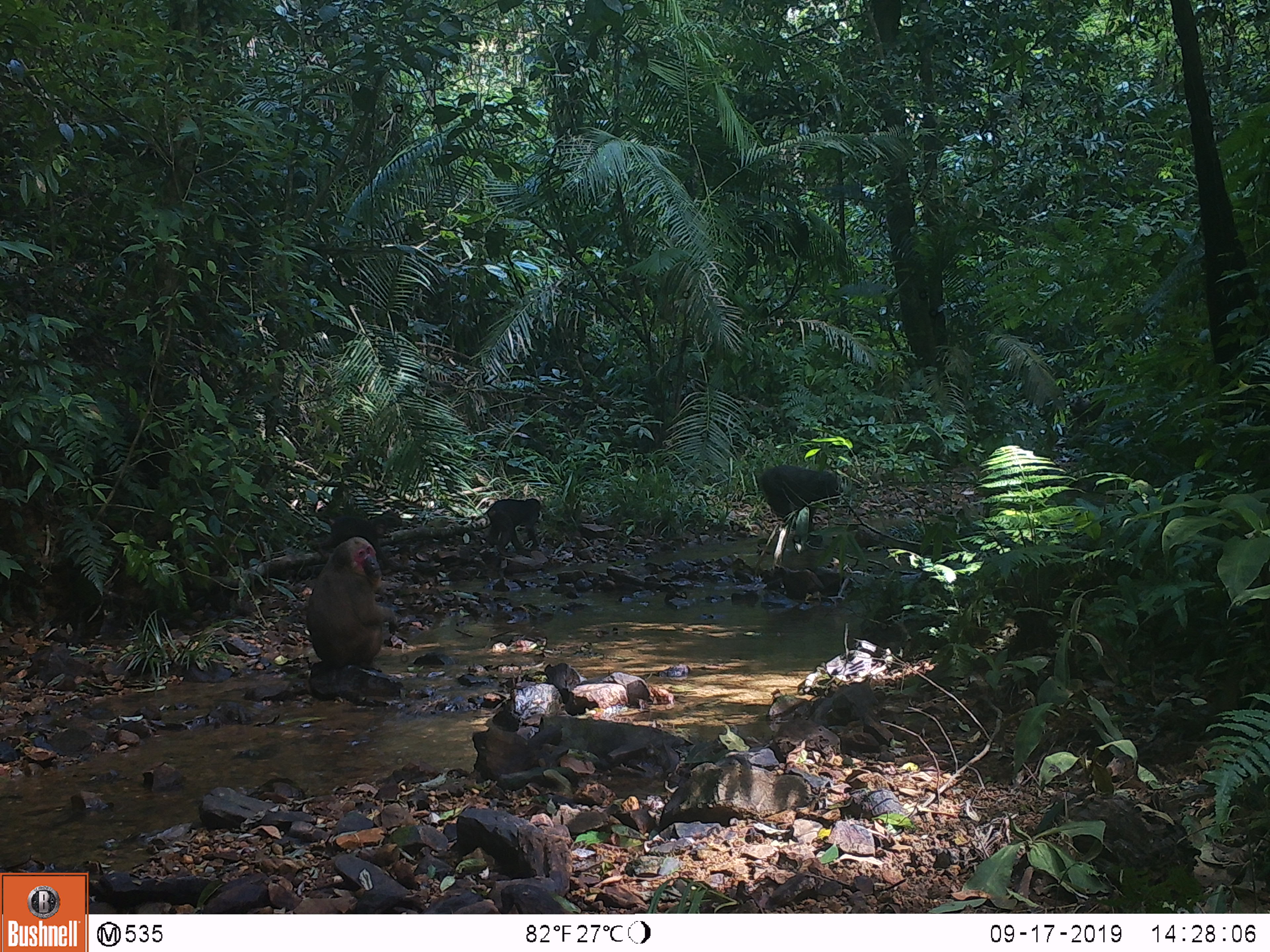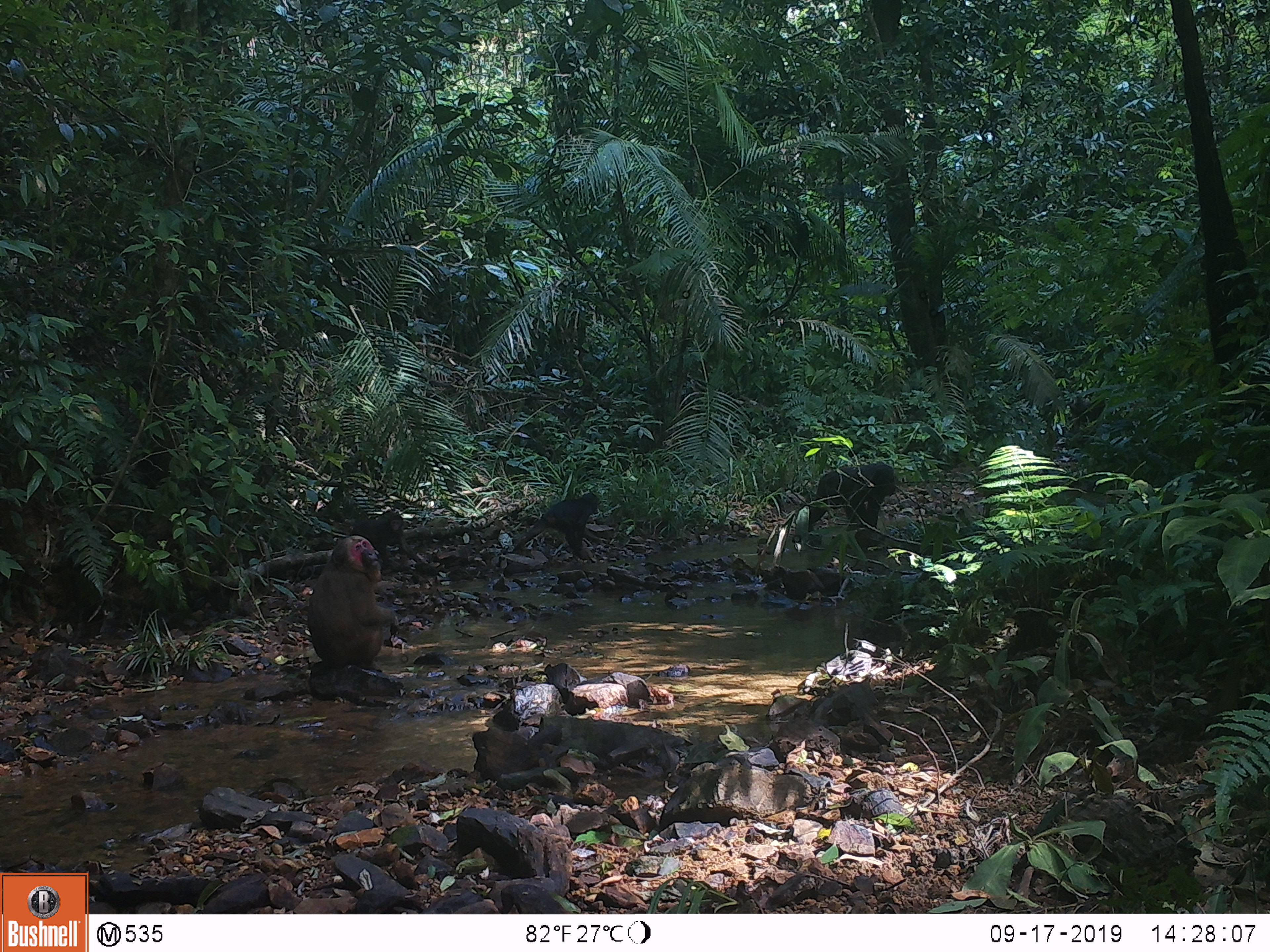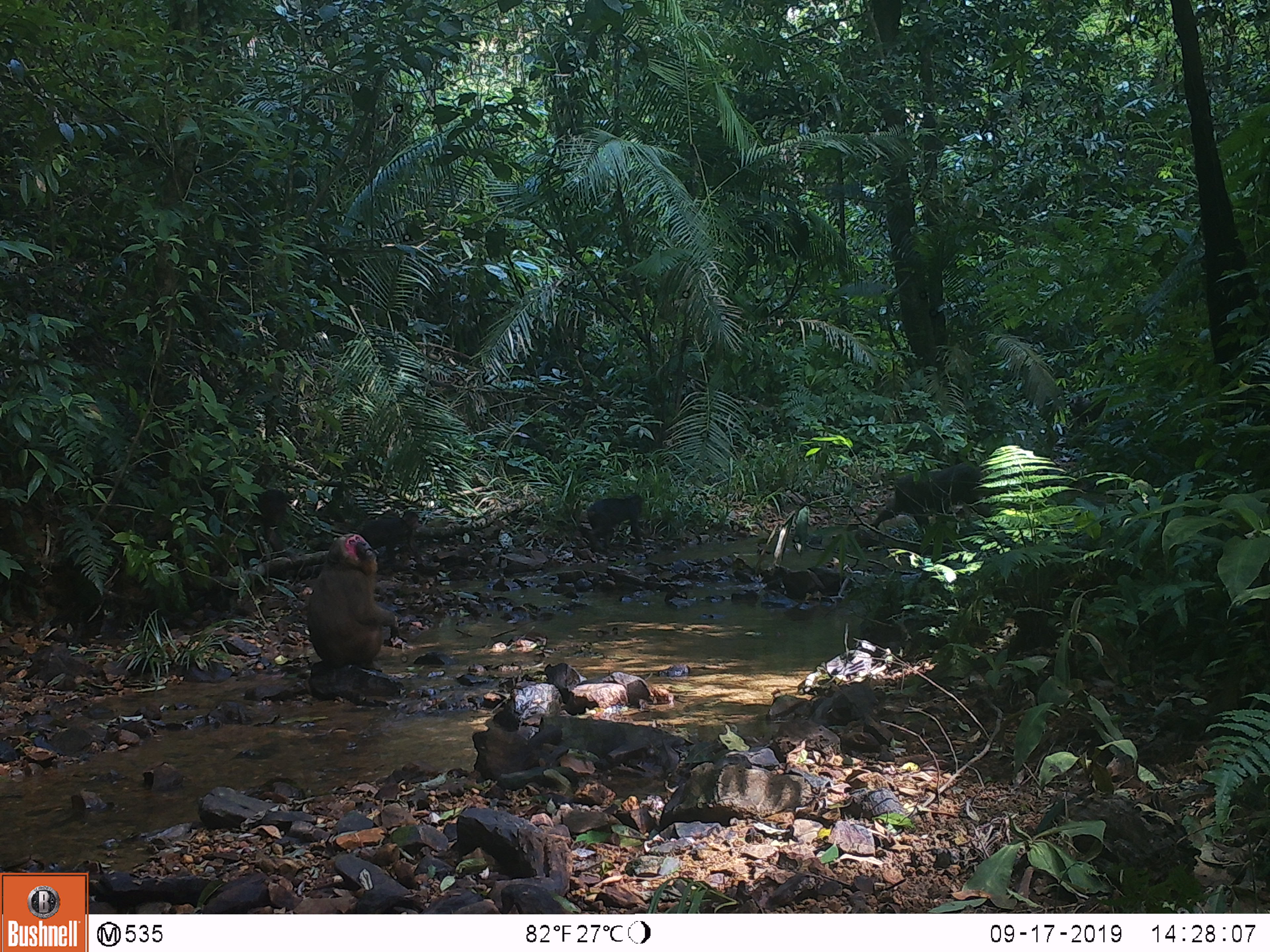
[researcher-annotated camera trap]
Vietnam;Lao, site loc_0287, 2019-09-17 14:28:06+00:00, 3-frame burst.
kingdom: Animalia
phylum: Chordata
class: Mammalia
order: Primates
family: Cercopithecidae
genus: Macaca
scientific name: Macaca arctoides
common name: stump-tailed macaque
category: stump tailed macaque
Stump tailed macaque (stump-tailed macaque) (Macaca arctoides). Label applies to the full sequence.